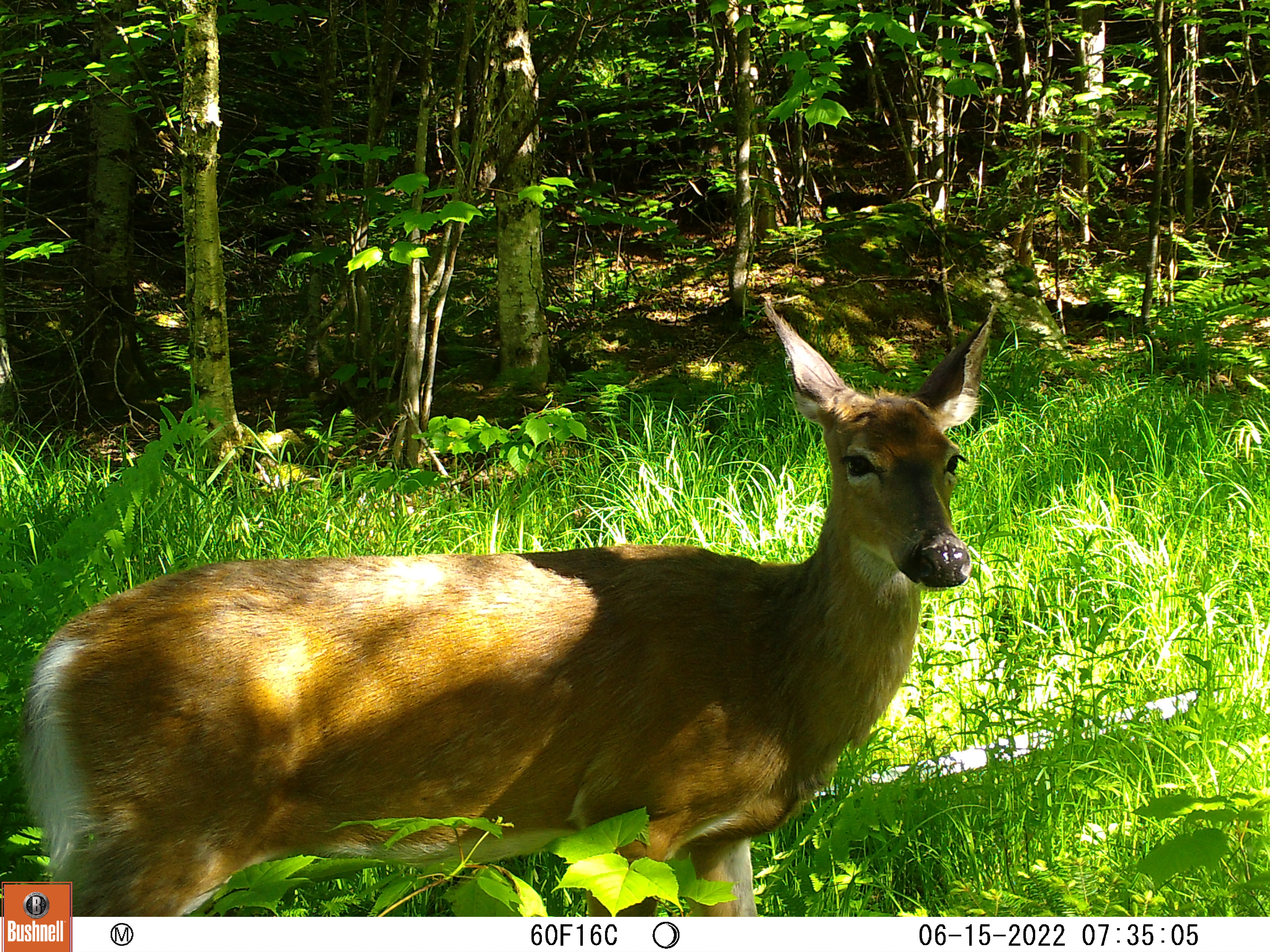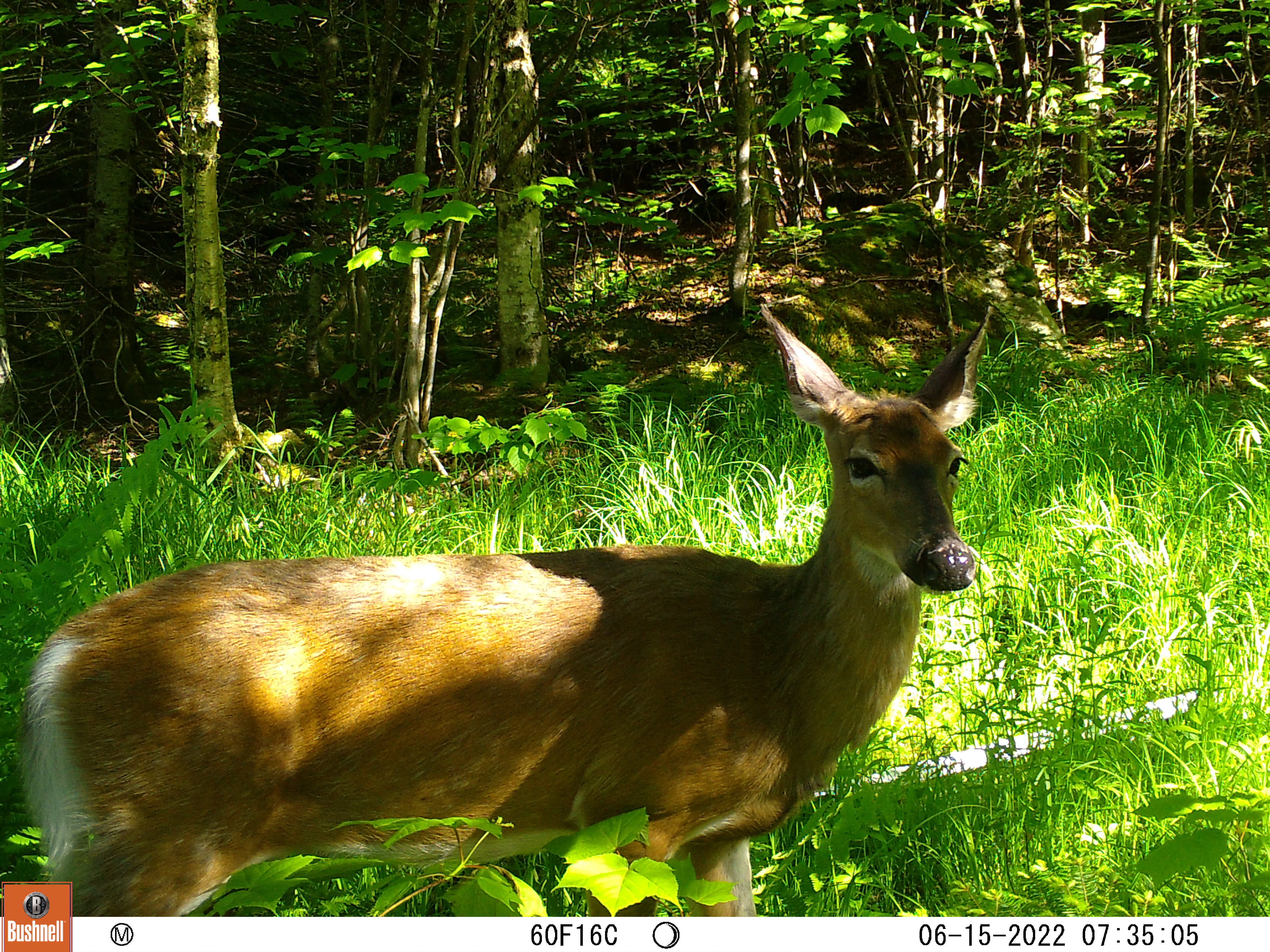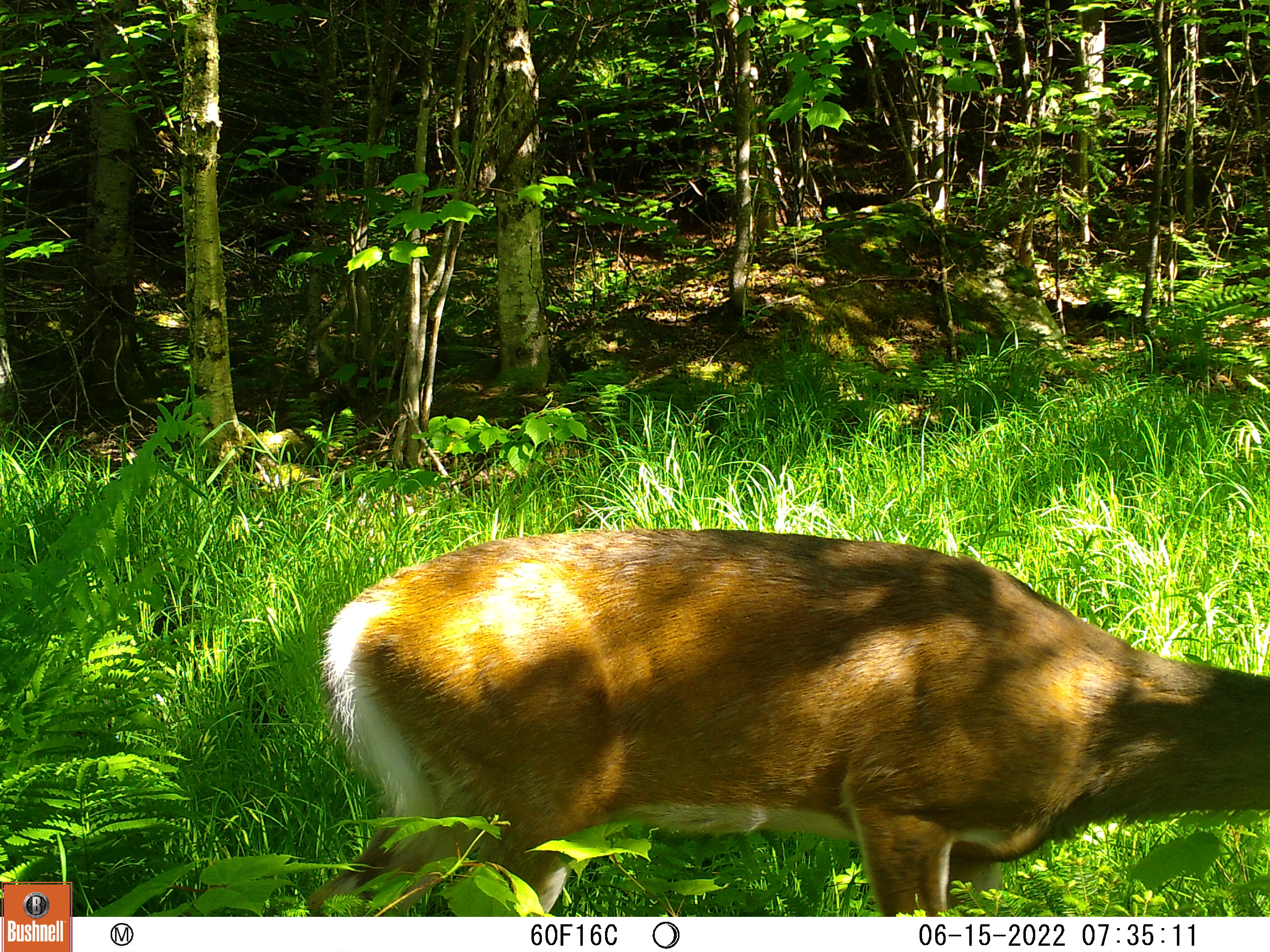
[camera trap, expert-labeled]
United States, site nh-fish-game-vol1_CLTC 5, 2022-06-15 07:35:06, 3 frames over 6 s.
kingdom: Animalia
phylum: Chordata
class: Mammalia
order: Artiodactyla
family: Cervidae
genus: Odocoileus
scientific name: Odocoileus virginianus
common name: white-tailed deer